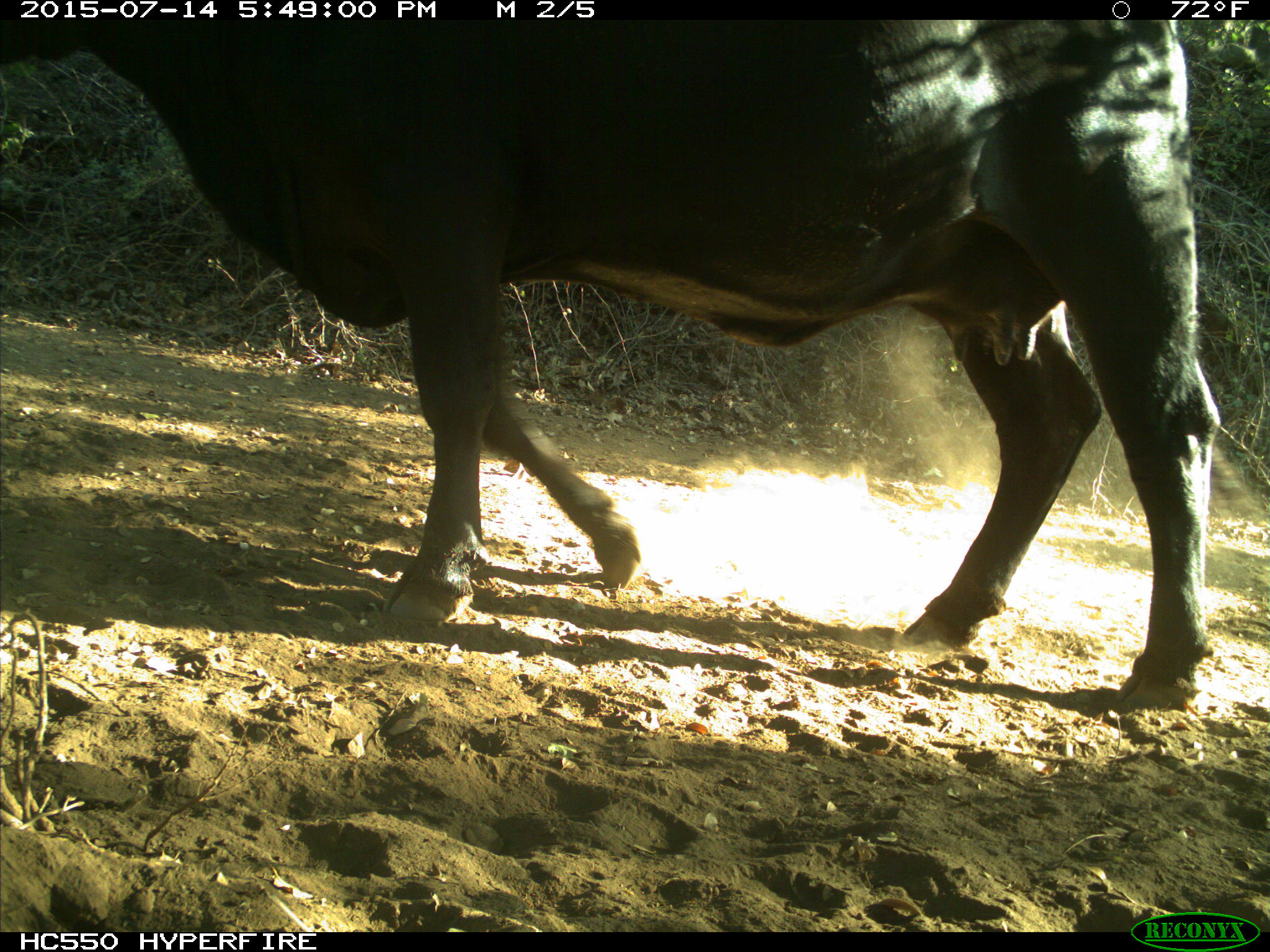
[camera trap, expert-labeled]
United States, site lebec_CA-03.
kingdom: Animalia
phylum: Chordata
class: Mammalia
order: Artiodactyla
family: Bovidae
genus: Bos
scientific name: Bos taurus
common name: domestic cow